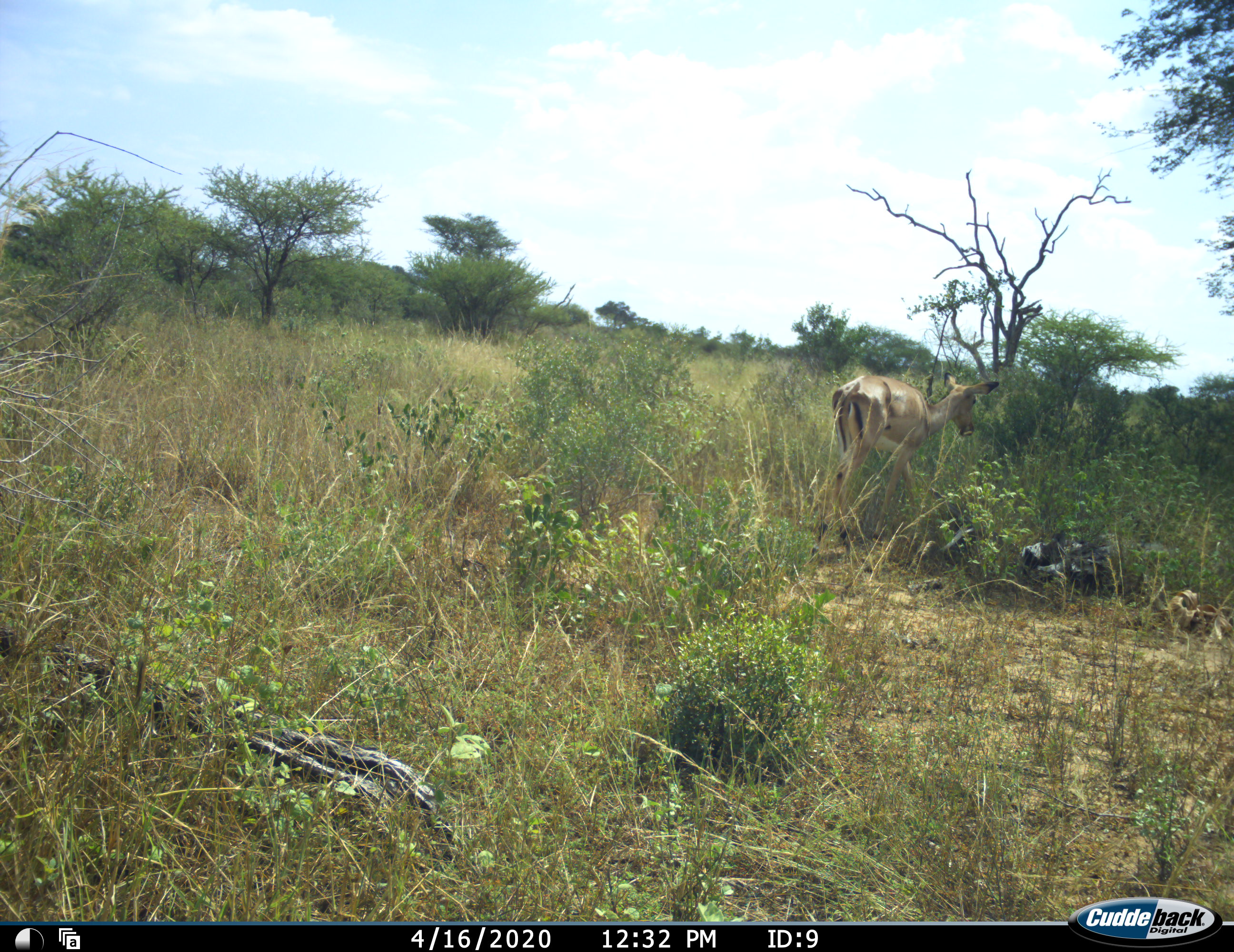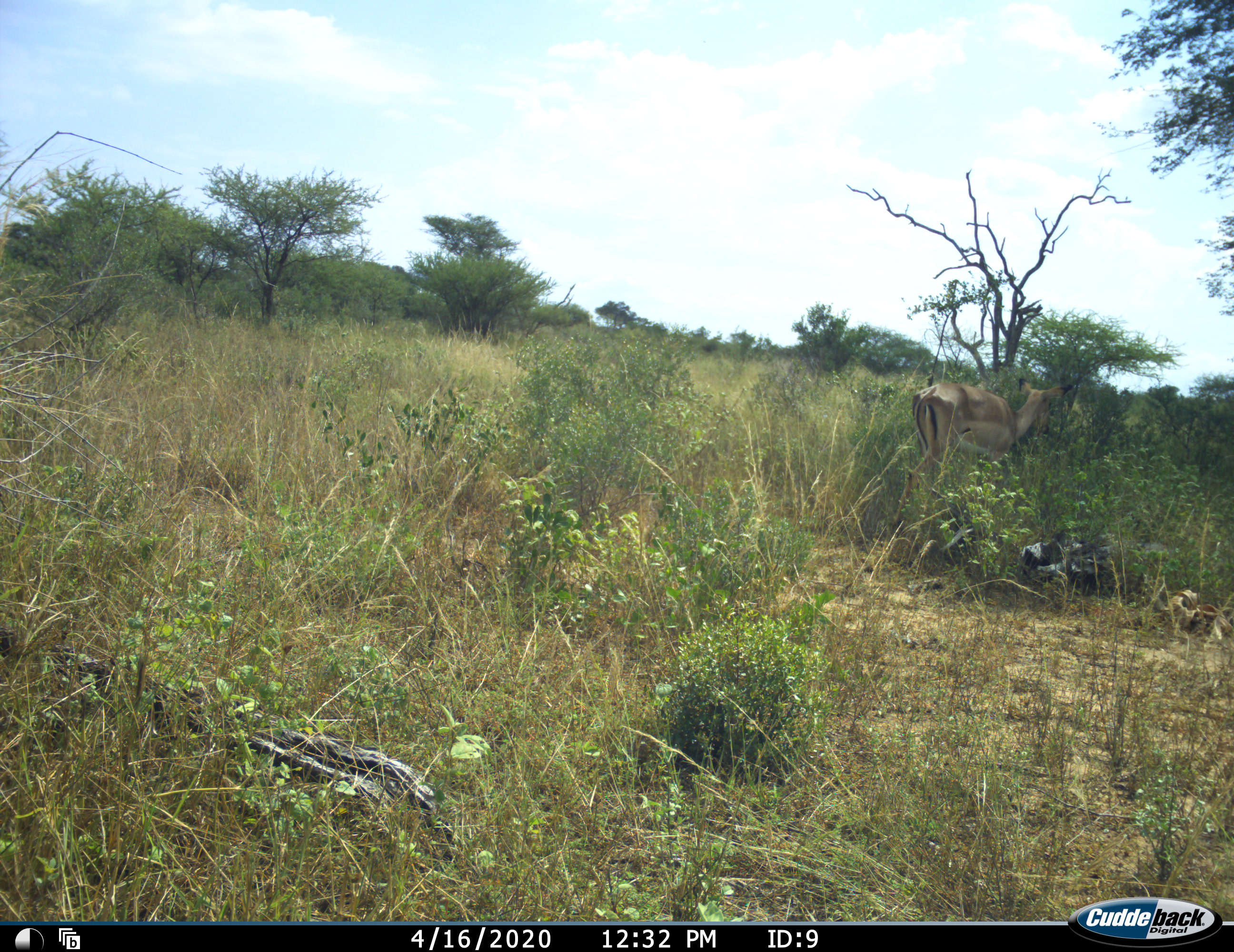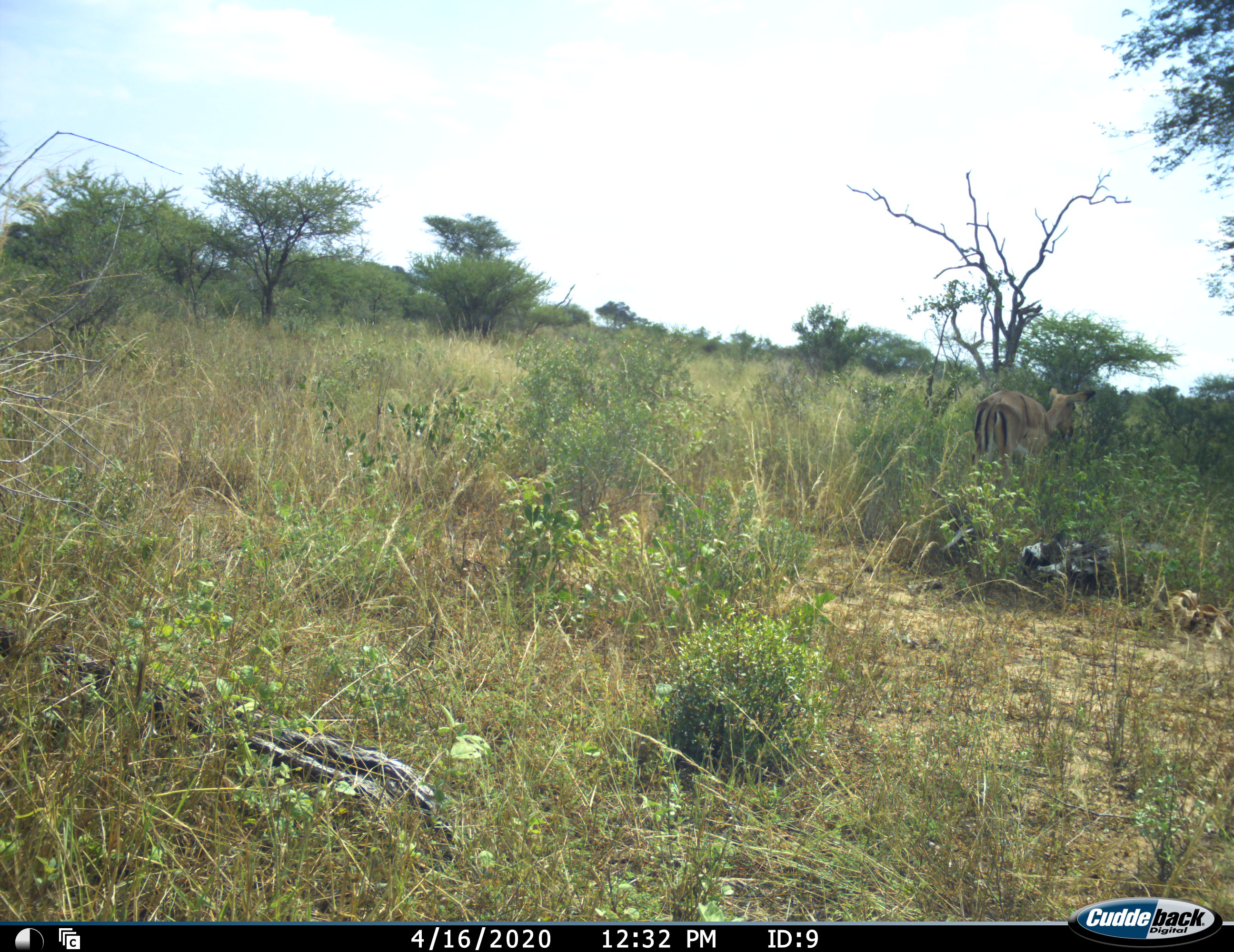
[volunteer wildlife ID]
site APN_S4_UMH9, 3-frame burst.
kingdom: Animalia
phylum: Chordata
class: Mammalia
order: Artiodactyla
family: Bovidae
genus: Aepyceros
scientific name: Aepyceros melampus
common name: impala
Impala (Aepyceros melampus), count 1. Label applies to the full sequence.